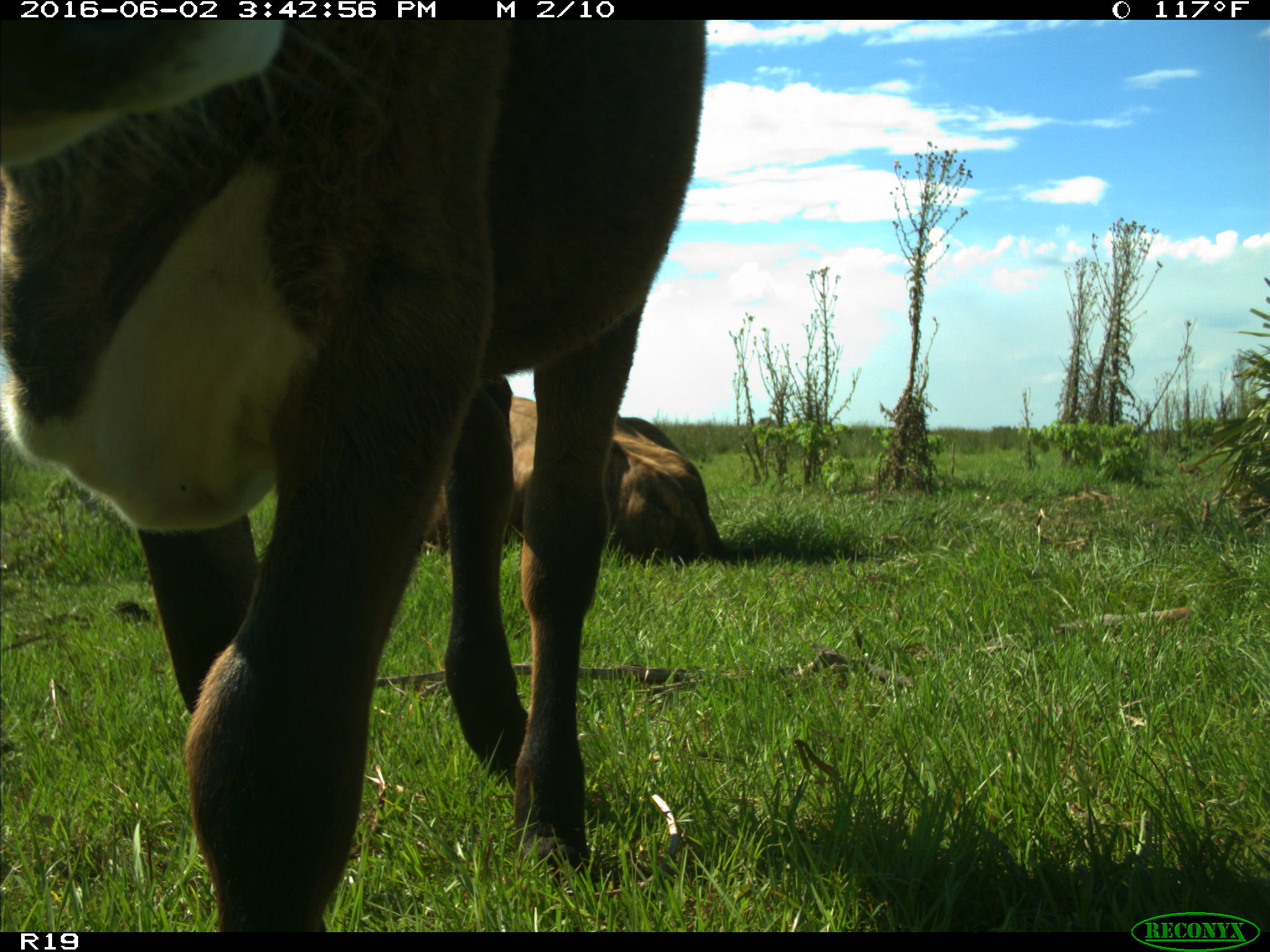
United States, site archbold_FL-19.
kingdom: Animalia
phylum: Chordata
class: Mammalia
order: Artiodactyla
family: Bovidae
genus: Bos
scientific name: Bos taurus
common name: domestic cow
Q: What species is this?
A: Bos taurus (domestic cow).